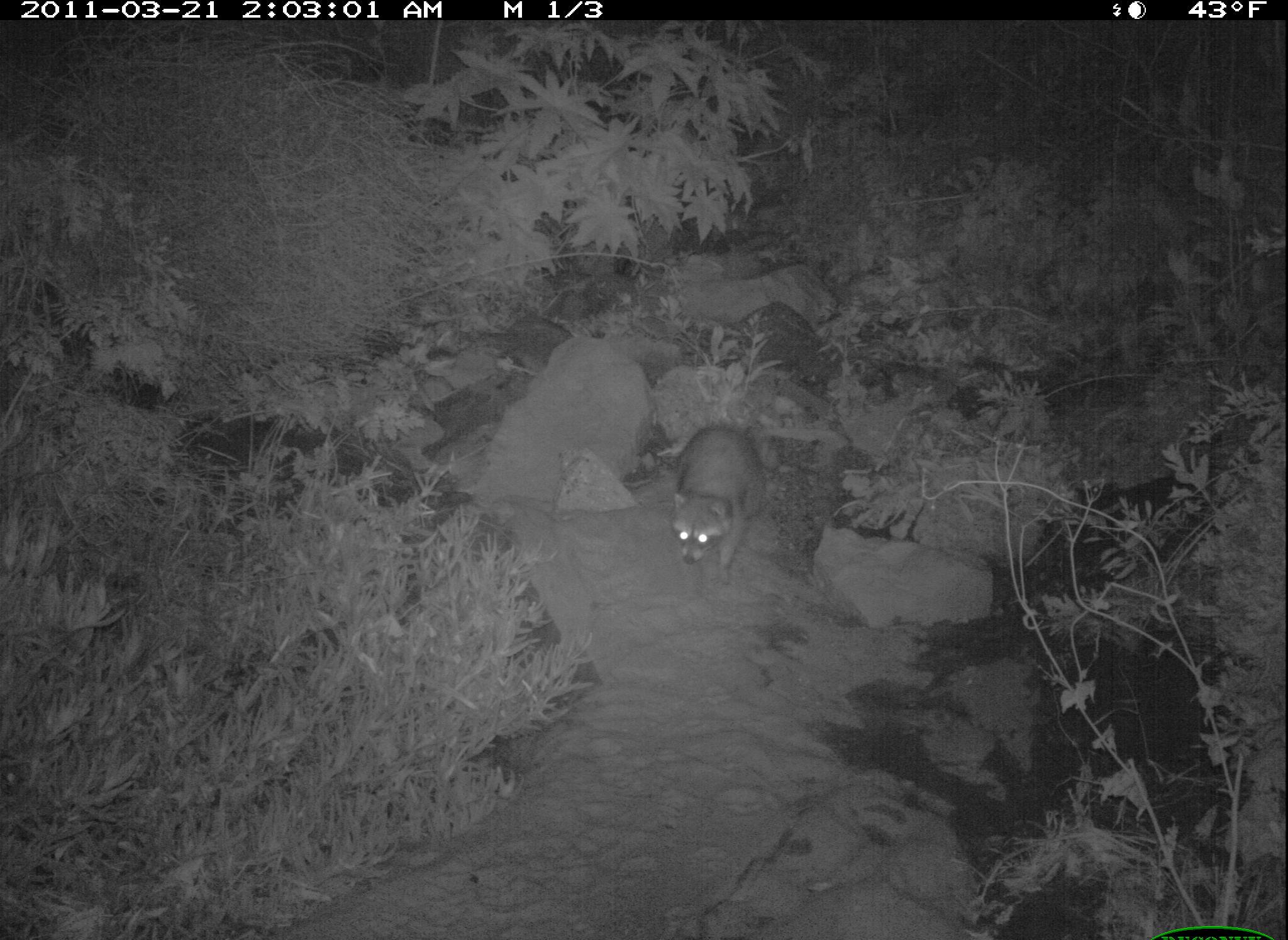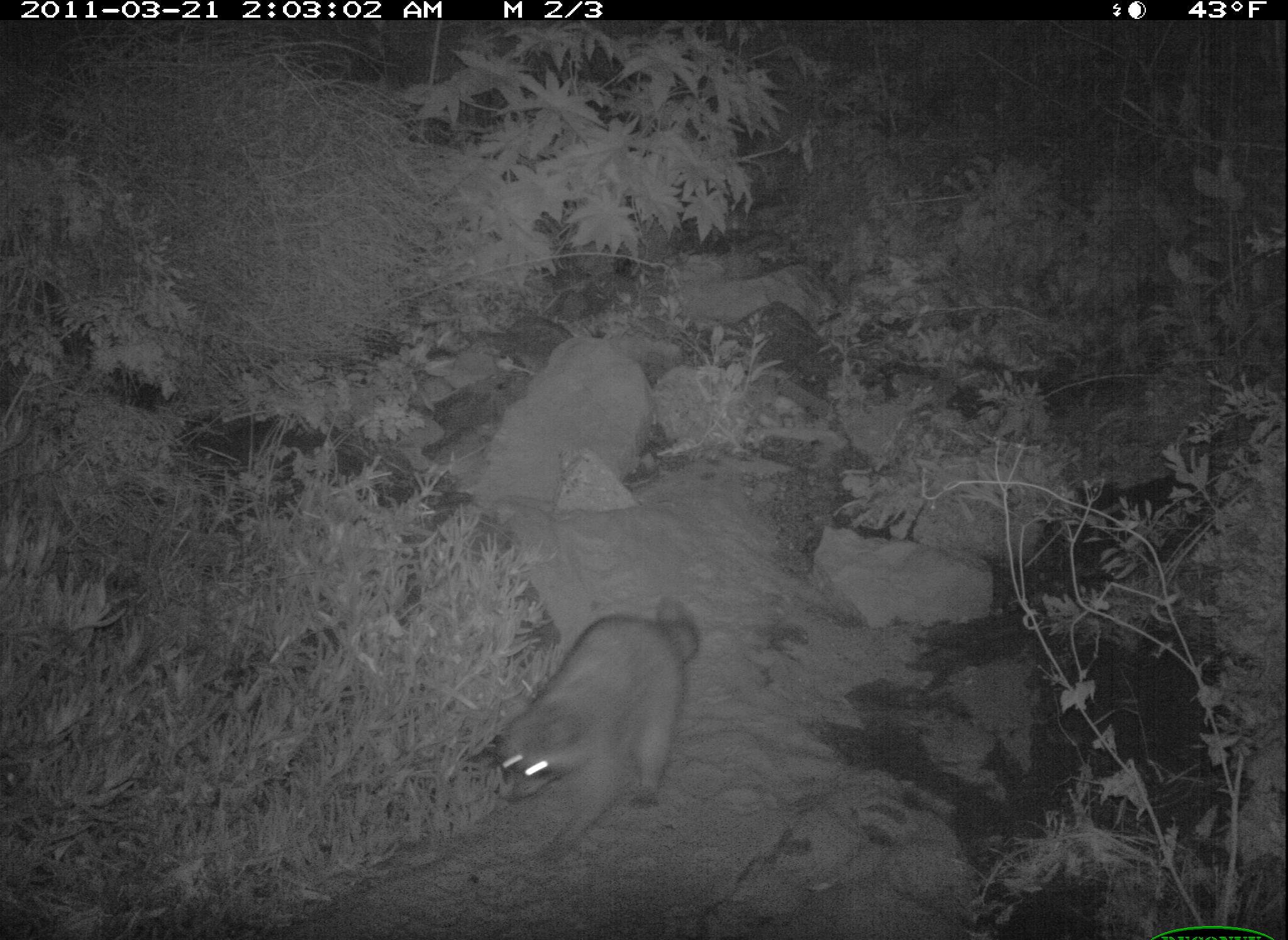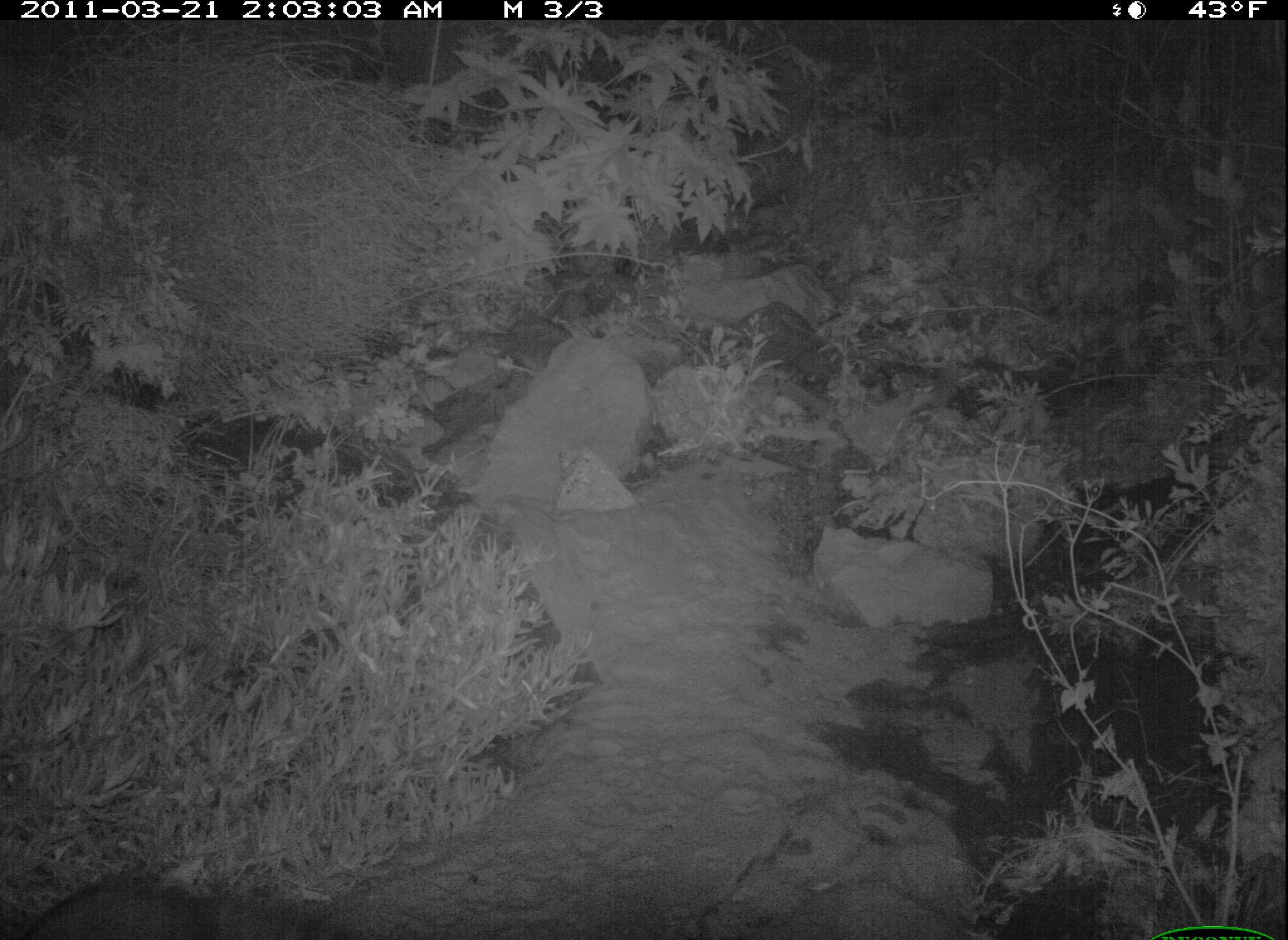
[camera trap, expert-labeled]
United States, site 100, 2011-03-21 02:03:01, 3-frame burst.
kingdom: Animalia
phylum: Chordata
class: Mammalia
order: Carnivora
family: Procyonidae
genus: Procyon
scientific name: Procyon lotor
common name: raccoon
Raccoon (Procyon lotor).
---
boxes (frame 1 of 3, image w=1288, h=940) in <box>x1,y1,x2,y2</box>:
raccoon: <box>657,416,794,594</box>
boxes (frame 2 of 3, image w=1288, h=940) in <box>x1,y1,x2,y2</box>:
raccoon: <box>469,573,747,807</box>